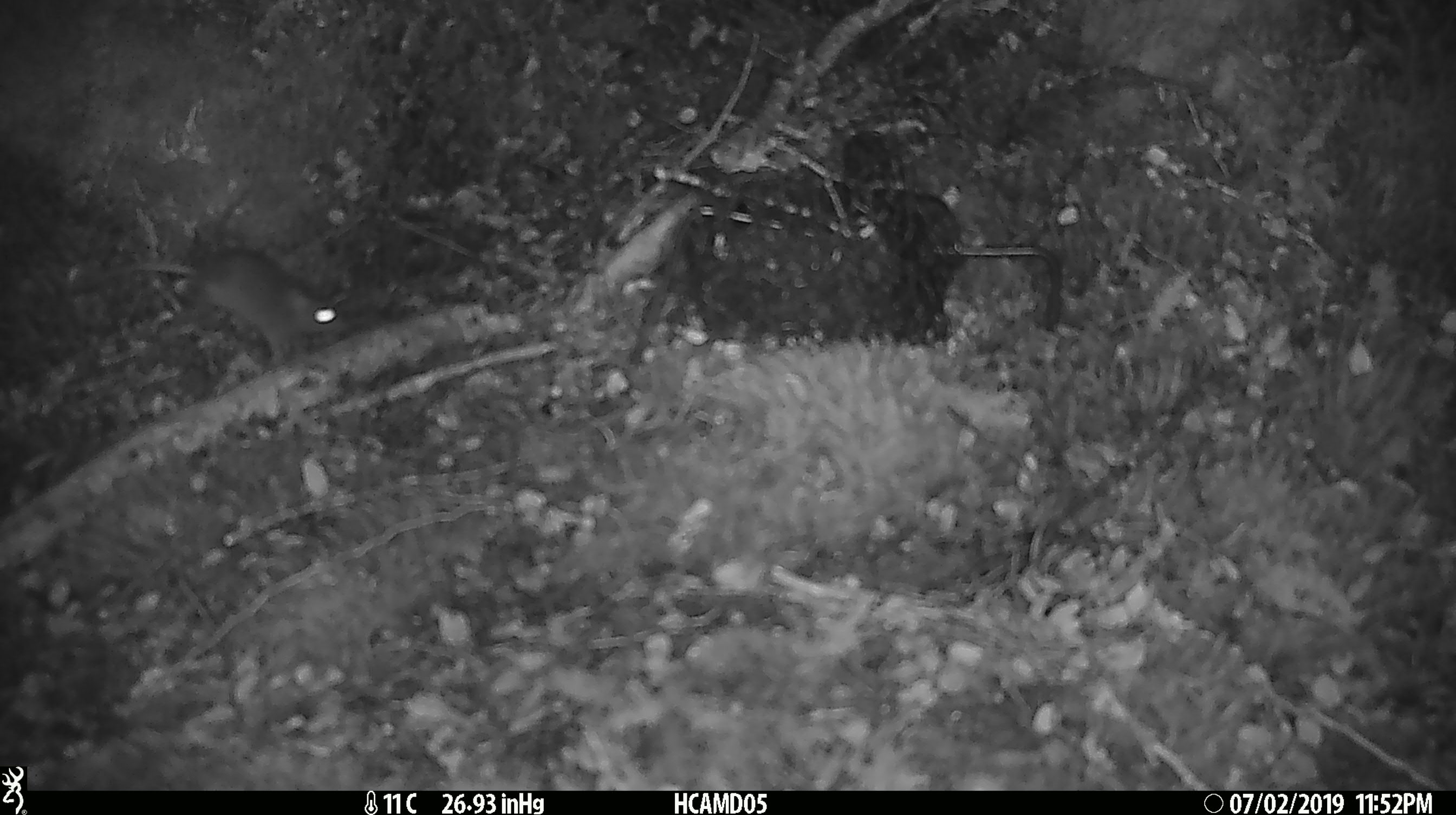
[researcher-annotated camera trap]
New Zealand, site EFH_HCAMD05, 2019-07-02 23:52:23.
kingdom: Animalia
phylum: Chordata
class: Mammalia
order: Rodentia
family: Muridae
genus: Mus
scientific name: Mus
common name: mouse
Mouse (Mus).